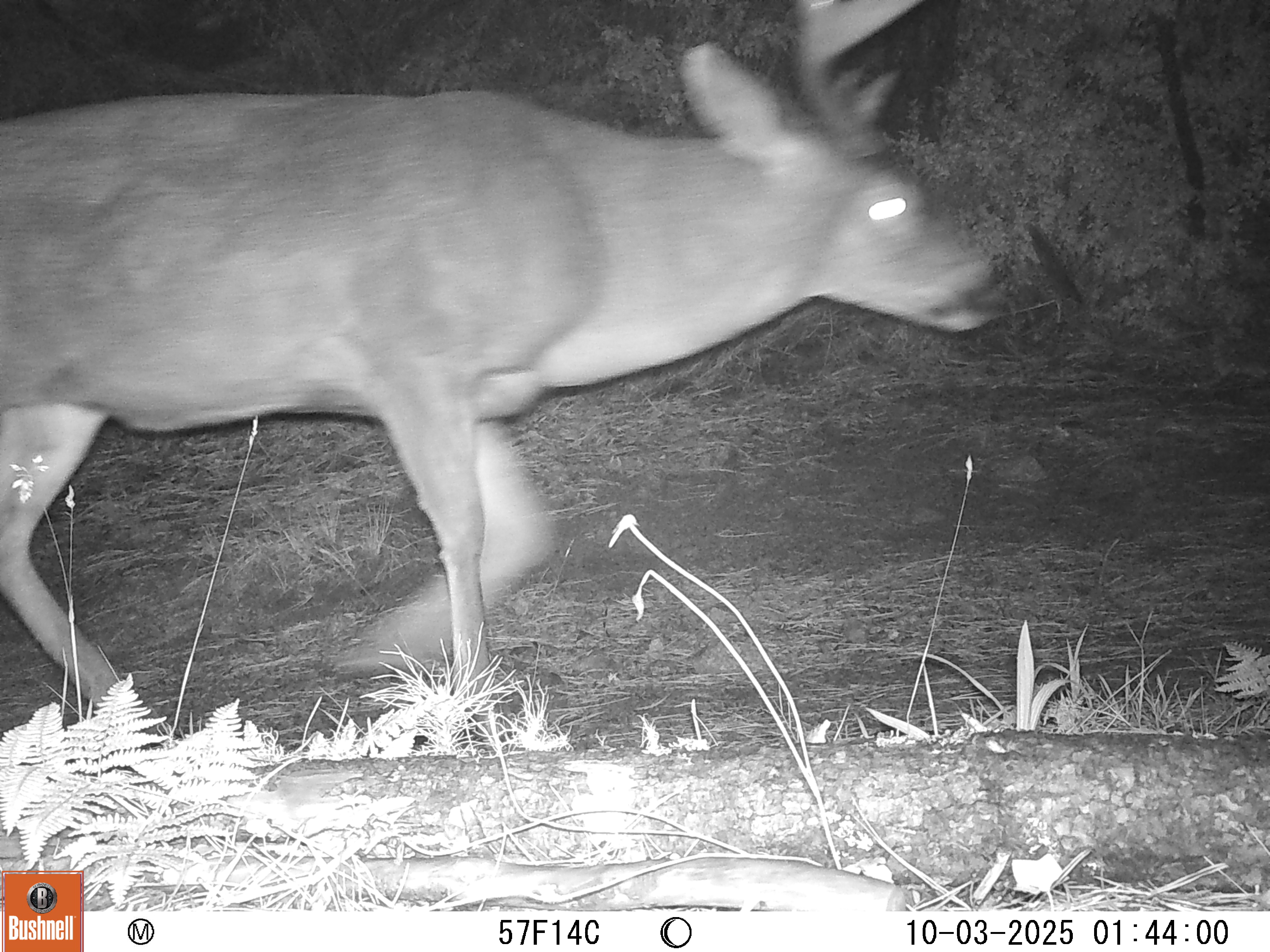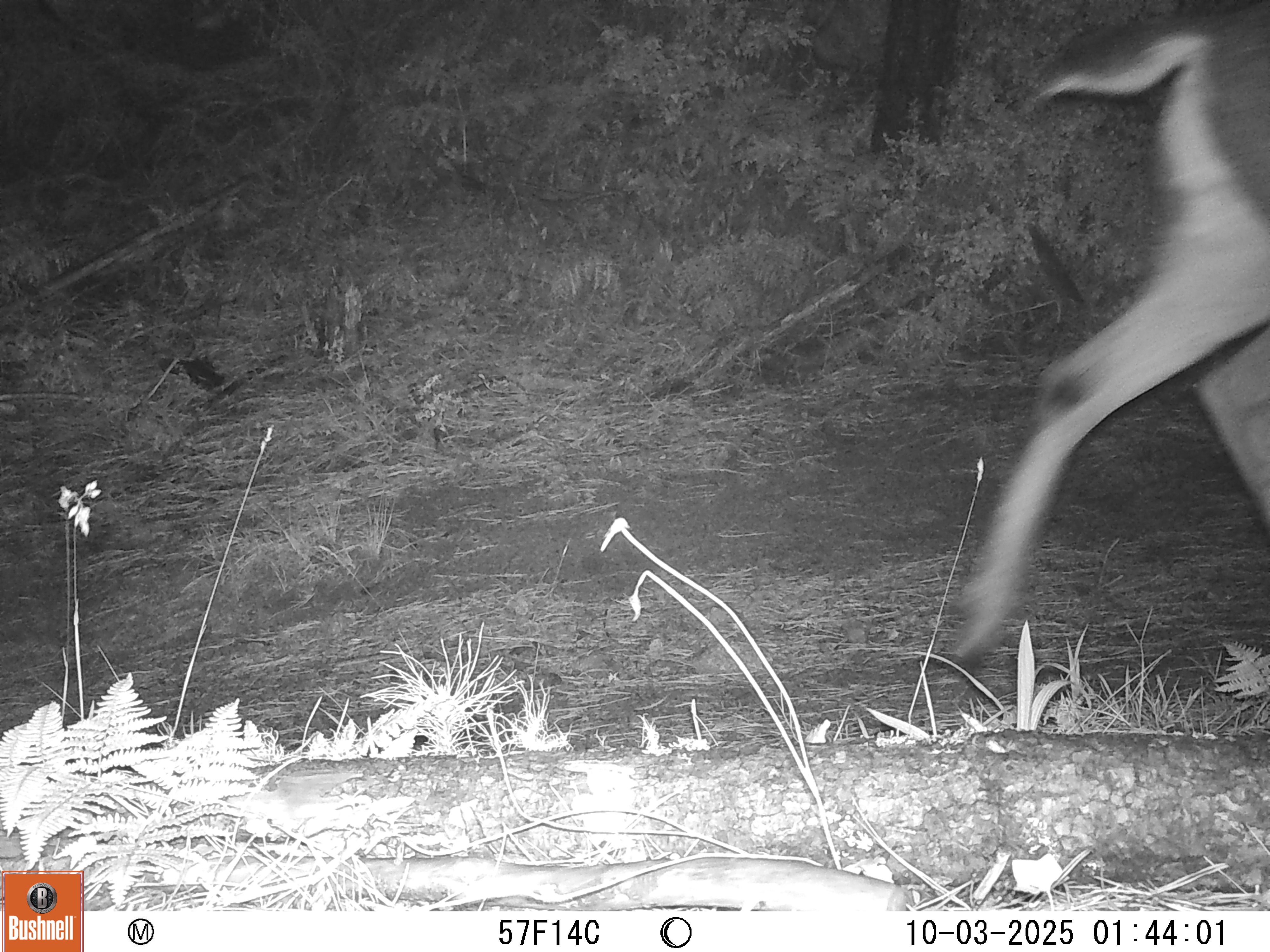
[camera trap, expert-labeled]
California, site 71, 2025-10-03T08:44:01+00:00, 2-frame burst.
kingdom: Animalia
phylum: Chordata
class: Mammalia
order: Artiodactyla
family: Cervidae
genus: Odocoileus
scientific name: Odocoileus hemionus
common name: mule deer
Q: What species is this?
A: Mule deer (Odocoileus hemionus).